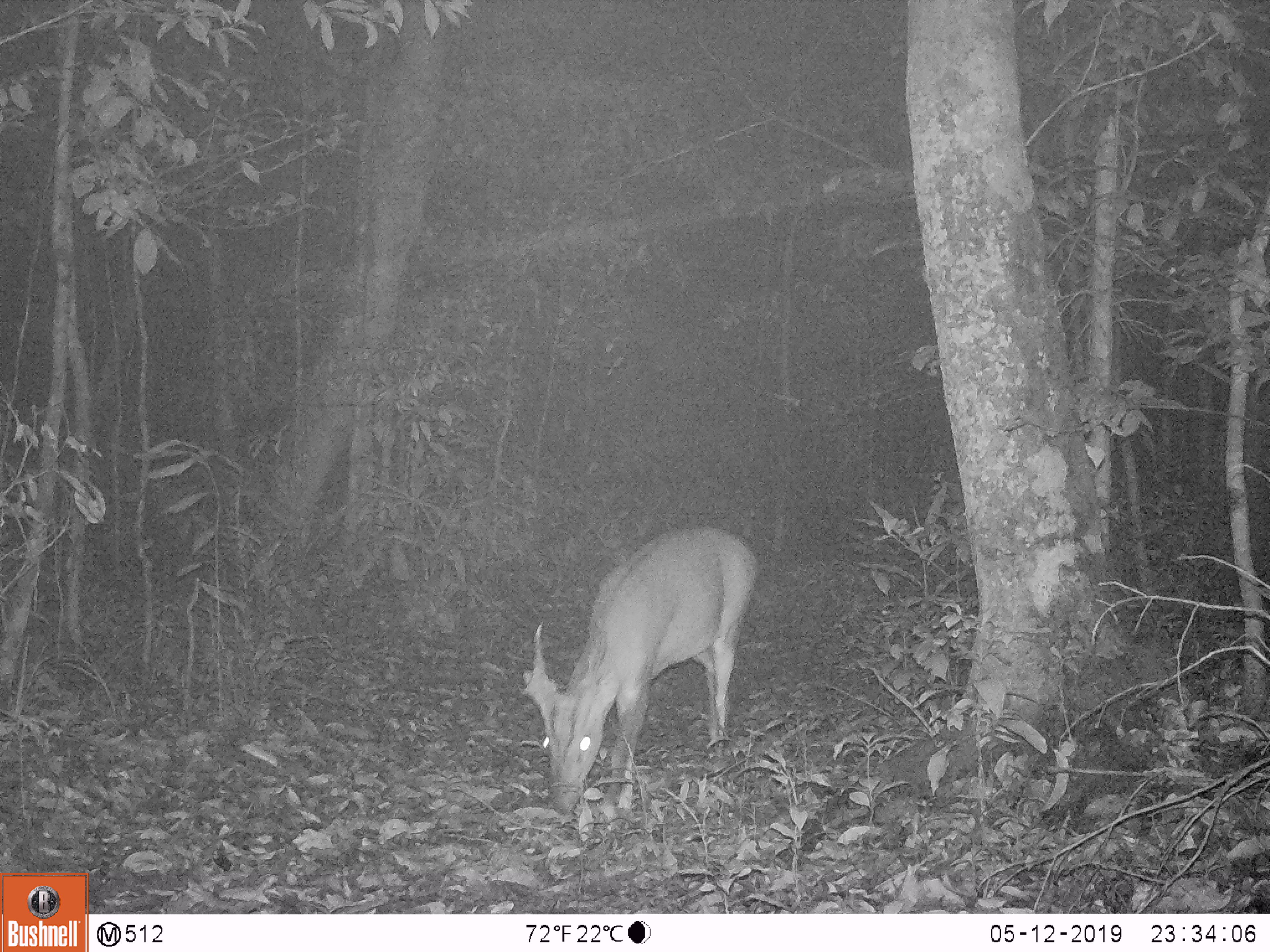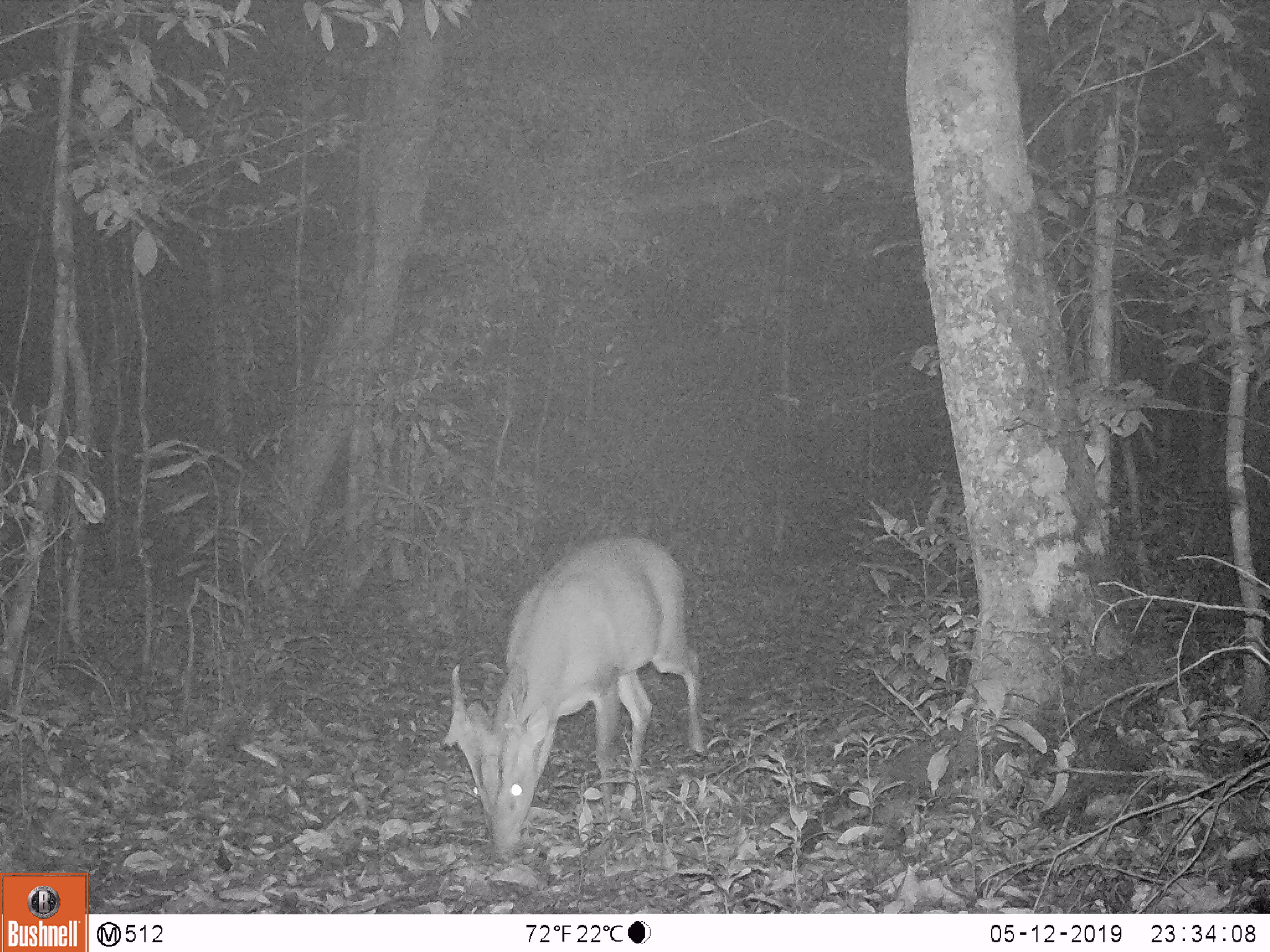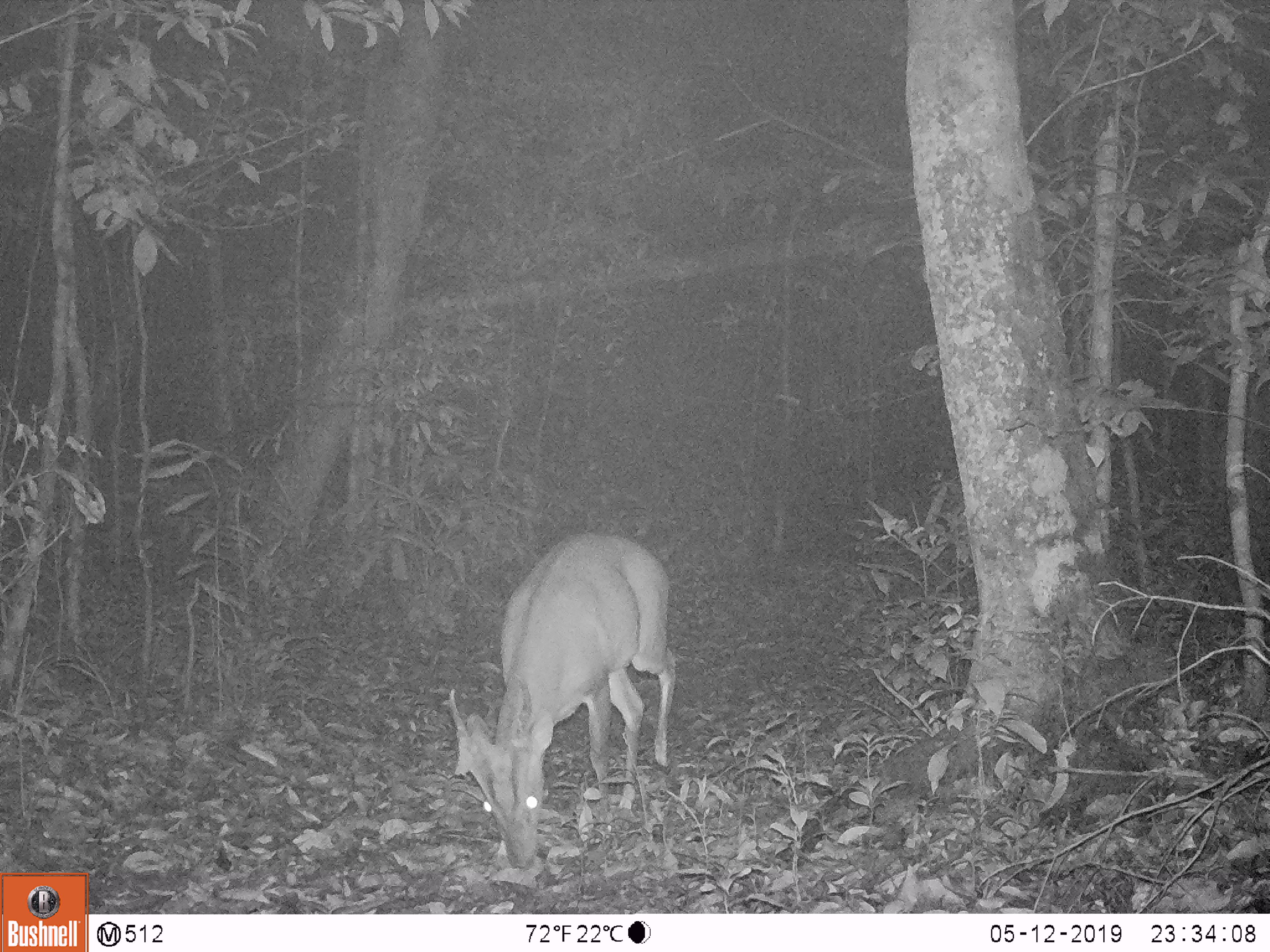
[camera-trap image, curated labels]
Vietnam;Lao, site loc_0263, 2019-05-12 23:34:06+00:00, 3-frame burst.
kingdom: Animalia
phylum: Chordata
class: Mammalia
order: Artiodactyla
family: Cervidae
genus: Muntiacus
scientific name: Muntiacus vuquangensis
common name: large-antlered muntjac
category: large antlered muntjac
Large antlered muntjac (large-antlered muntjac) (Muntiacus vuquangensis). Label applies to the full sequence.